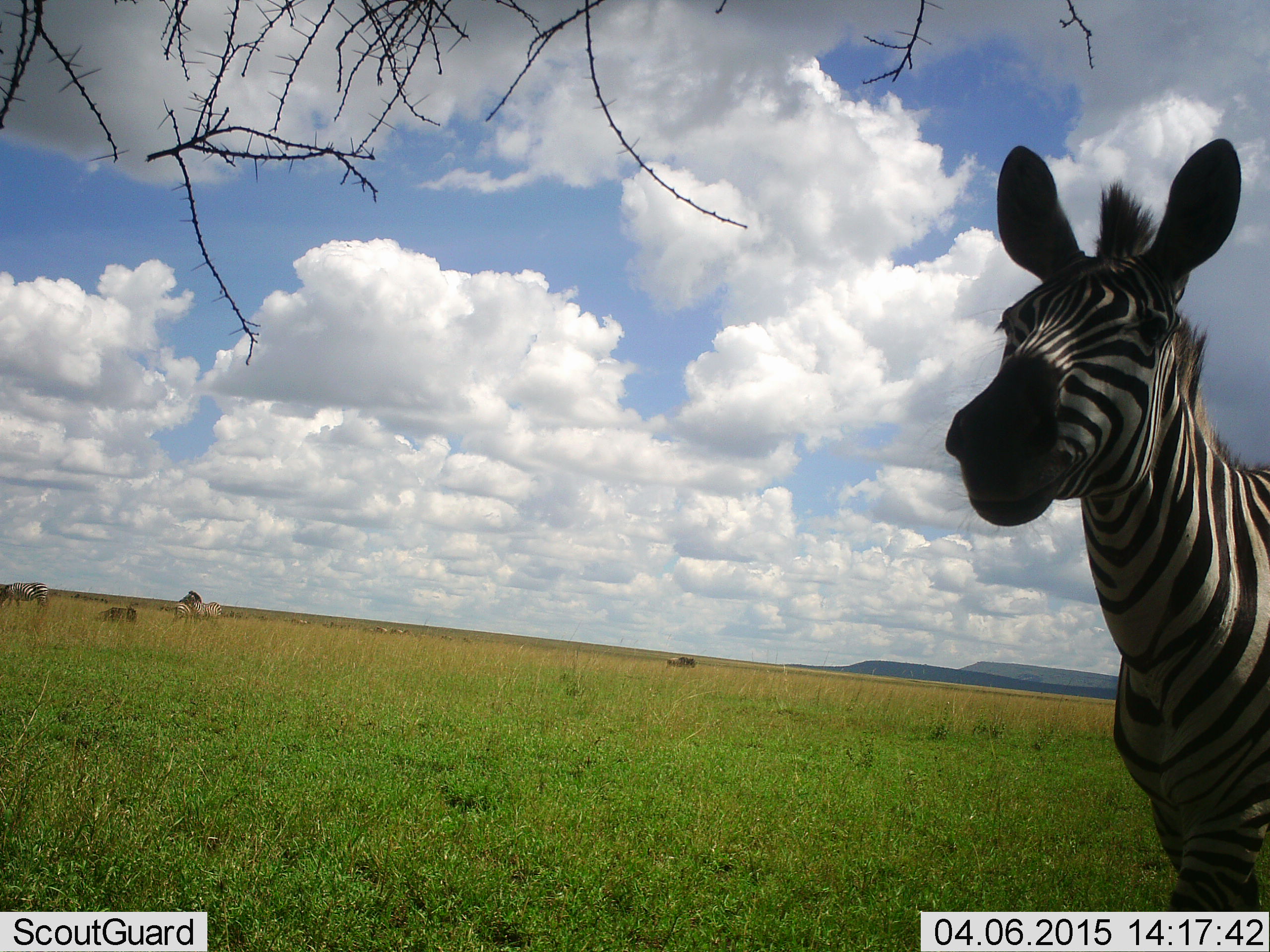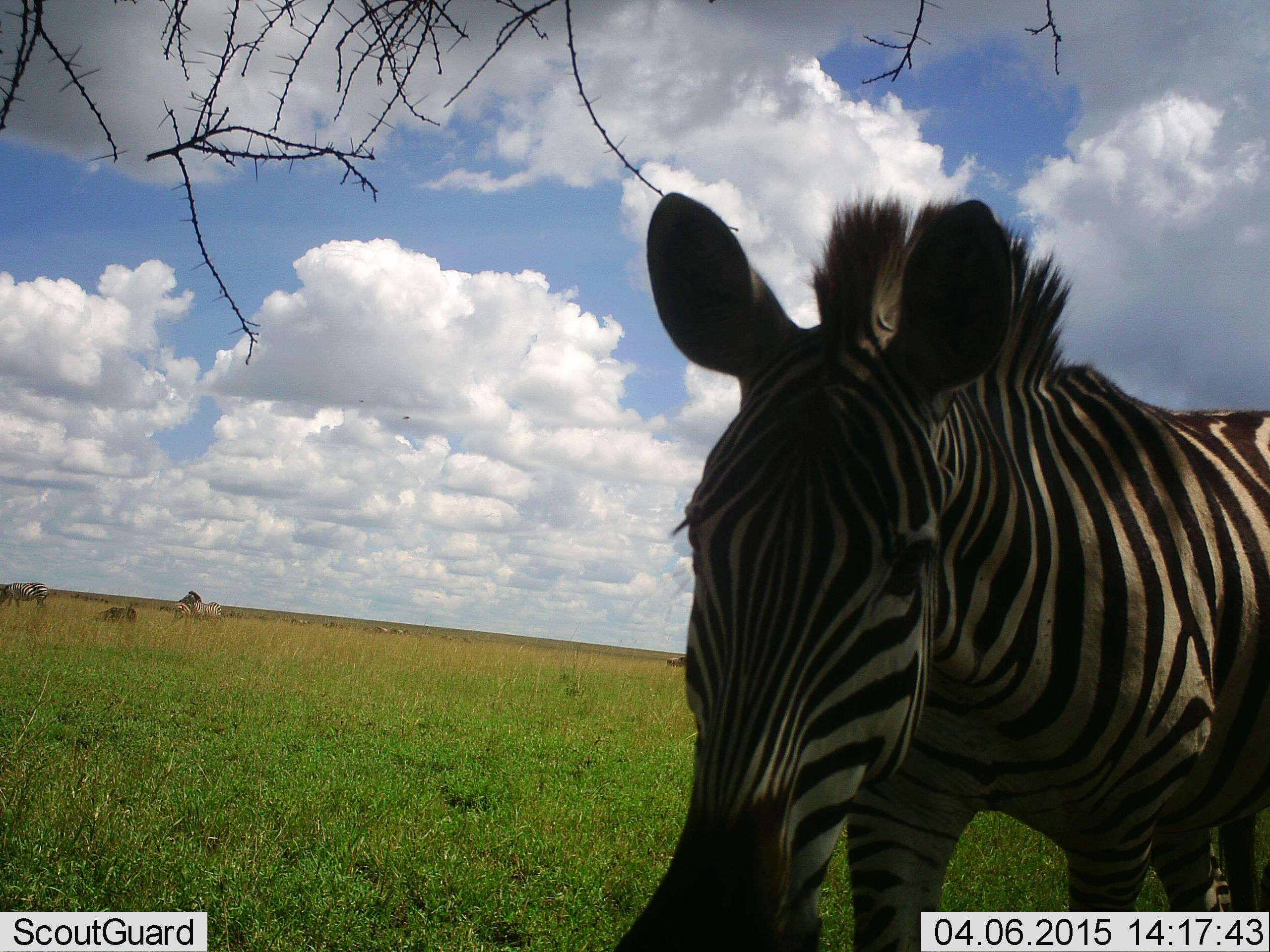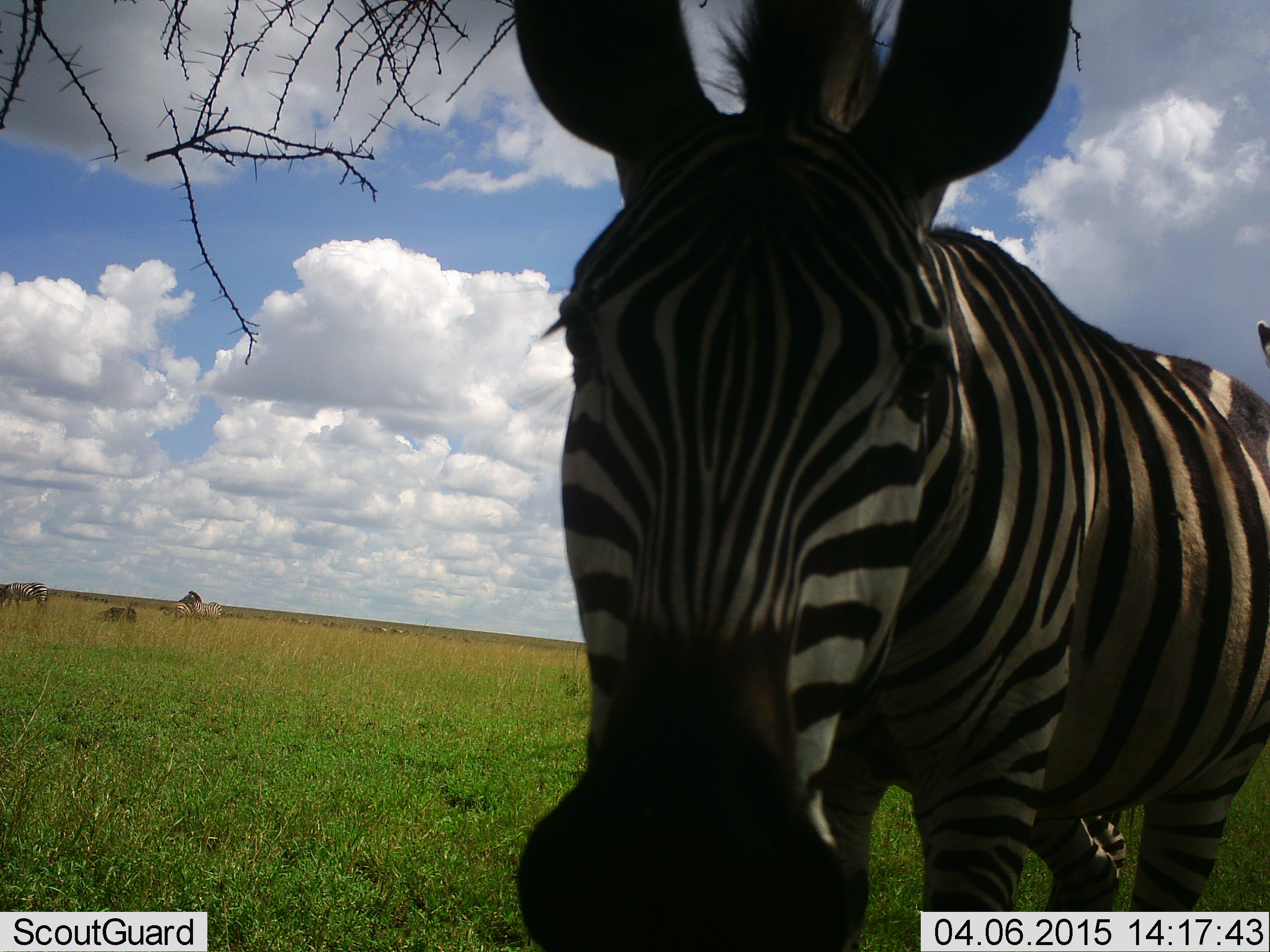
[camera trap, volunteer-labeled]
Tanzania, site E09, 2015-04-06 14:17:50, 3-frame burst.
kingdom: Animalia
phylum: Chordata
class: Mammalia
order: Perissodactyla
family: Equidae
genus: Equus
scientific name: Equus quagga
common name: plains zebra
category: zebra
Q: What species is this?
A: Zebra (plains zebra) (Equus quagga).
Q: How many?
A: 1.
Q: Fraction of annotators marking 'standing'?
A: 36%.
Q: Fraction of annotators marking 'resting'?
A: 9%.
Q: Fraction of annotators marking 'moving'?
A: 64%.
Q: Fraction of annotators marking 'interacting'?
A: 9%.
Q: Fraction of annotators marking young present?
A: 0%.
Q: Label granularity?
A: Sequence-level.